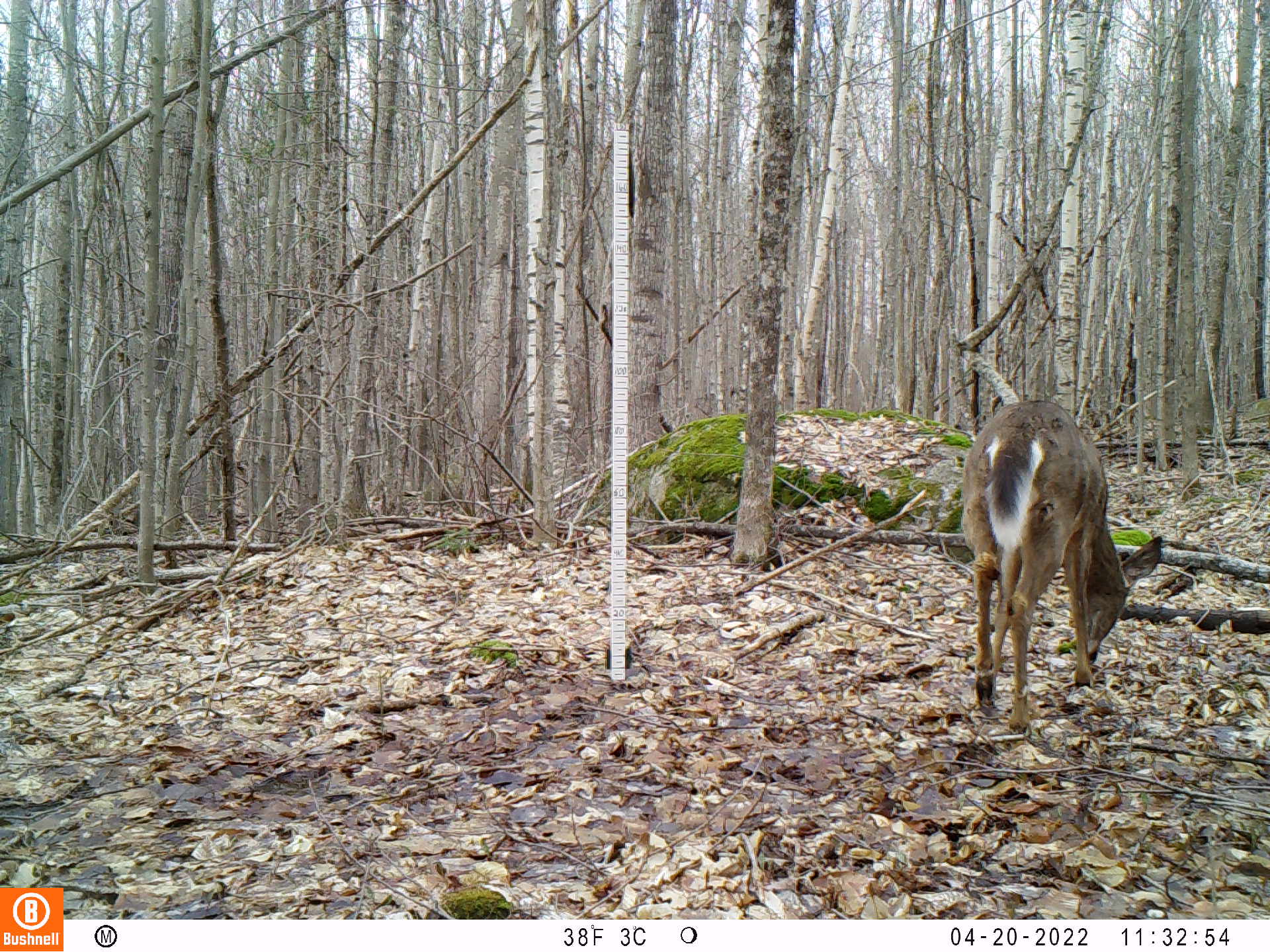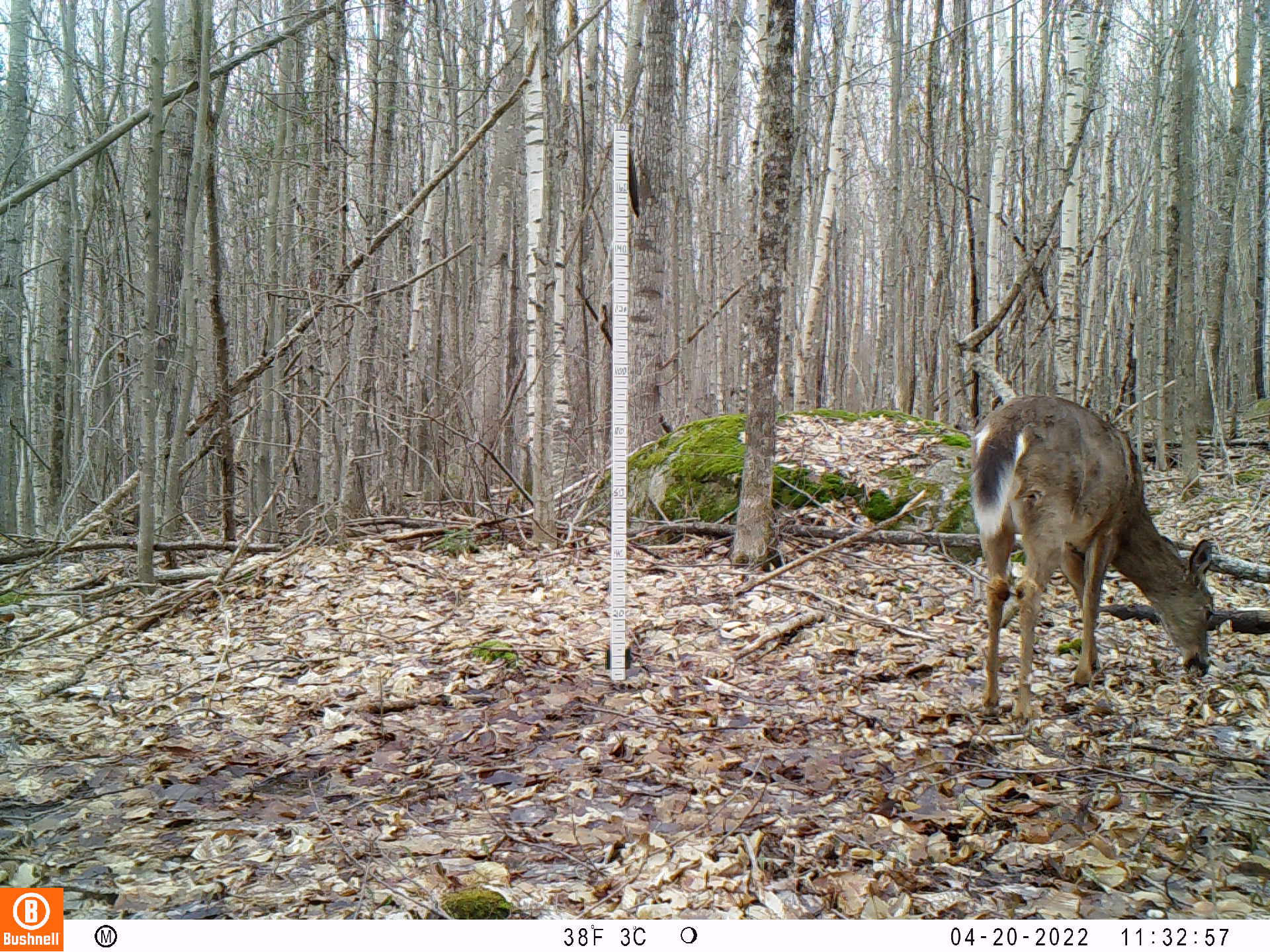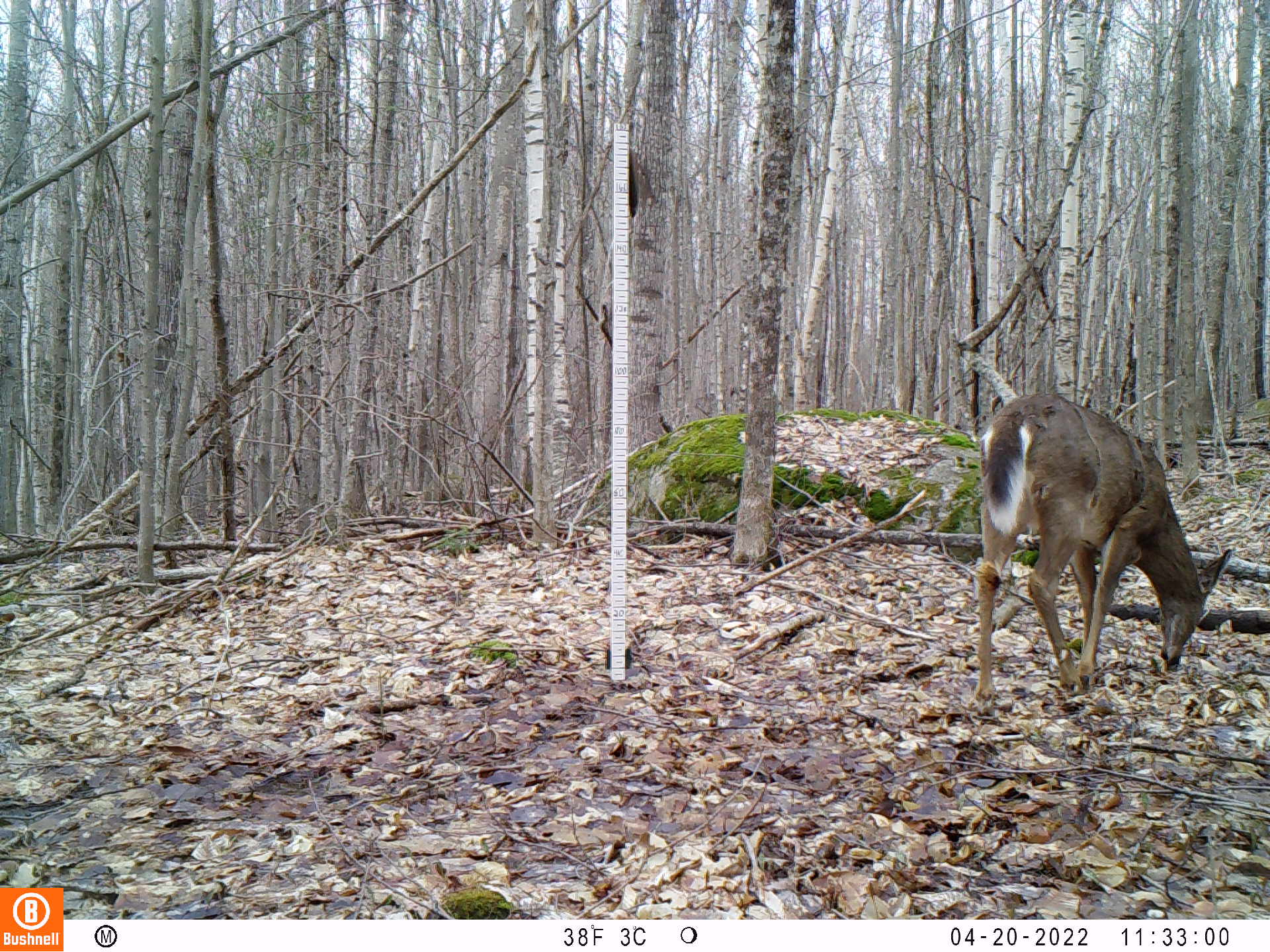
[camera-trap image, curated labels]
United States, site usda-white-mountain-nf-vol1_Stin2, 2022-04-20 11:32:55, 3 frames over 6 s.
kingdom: Animalia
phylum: Chordata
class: Mammalia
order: Artiodactyla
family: Cervidae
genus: Odocoileus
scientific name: Odocoileus virginianus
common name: white-tailed deer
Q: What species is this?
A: White-tailed deer (Odocoileus virginianus).